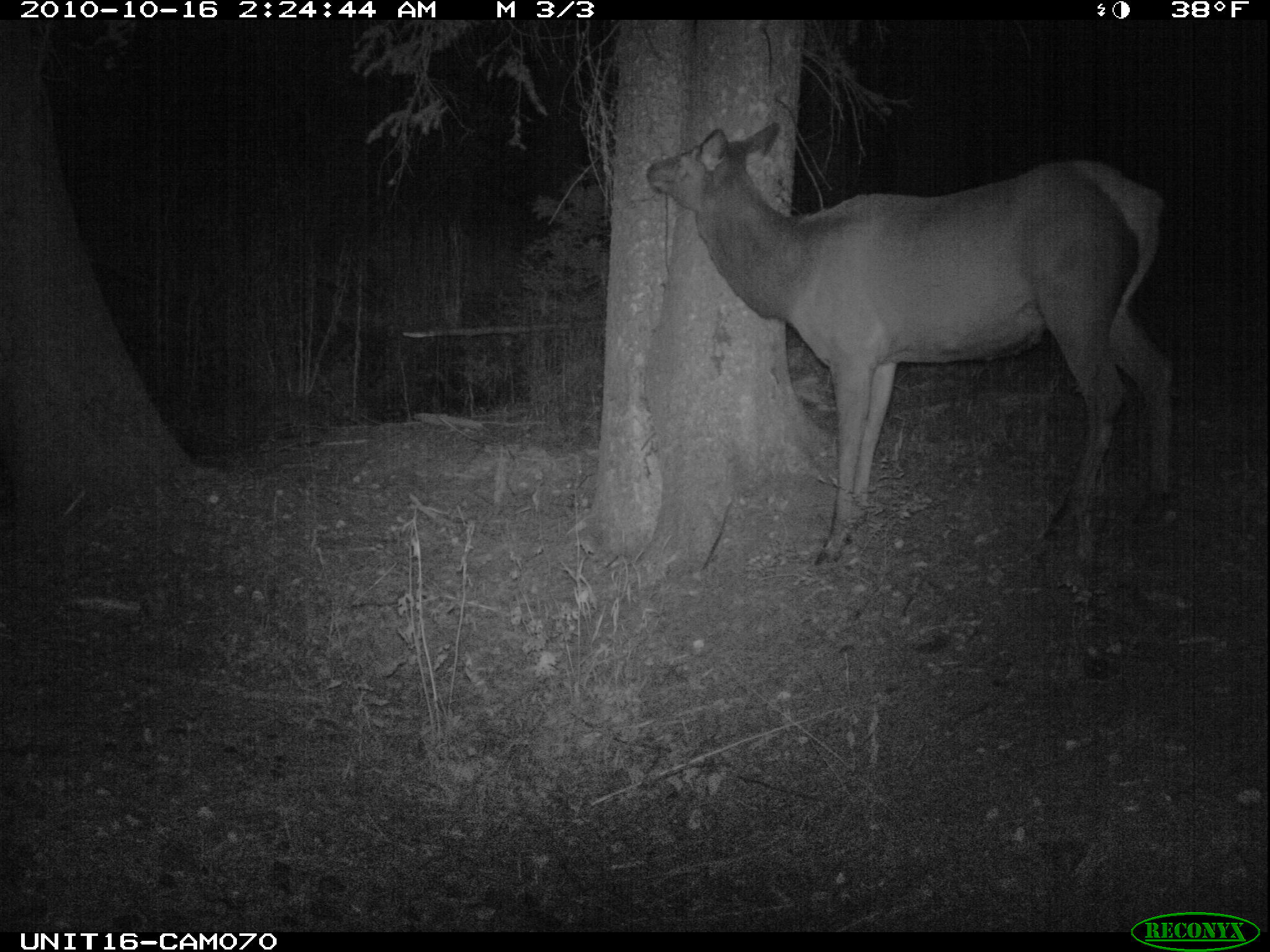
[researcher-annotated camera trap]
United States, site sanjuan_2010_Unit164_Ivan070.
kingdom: Animalia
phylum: Chordata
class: Mammalia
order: Artiodactyla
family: Cervidae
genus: Cervus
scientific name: Cervus elaphus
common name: red deer